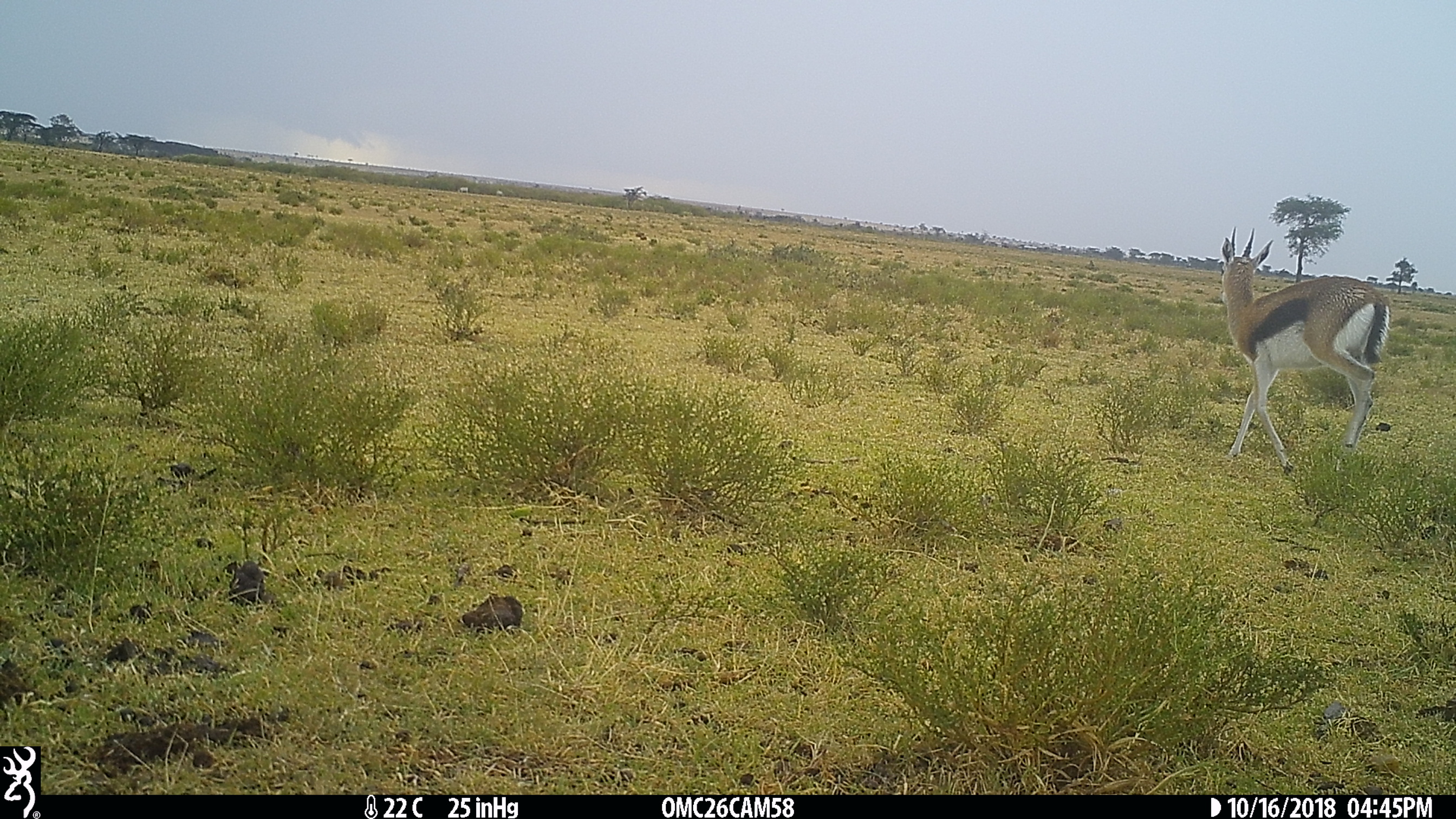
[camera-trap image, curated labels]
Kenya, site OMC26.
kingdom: Animalia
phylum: Chordata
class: Mammalia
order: Artiodactyla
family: Bovidae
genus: Eudorcas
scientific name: Eudorcas thomsonii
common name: thomon's gazelle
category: gazelle thomsons